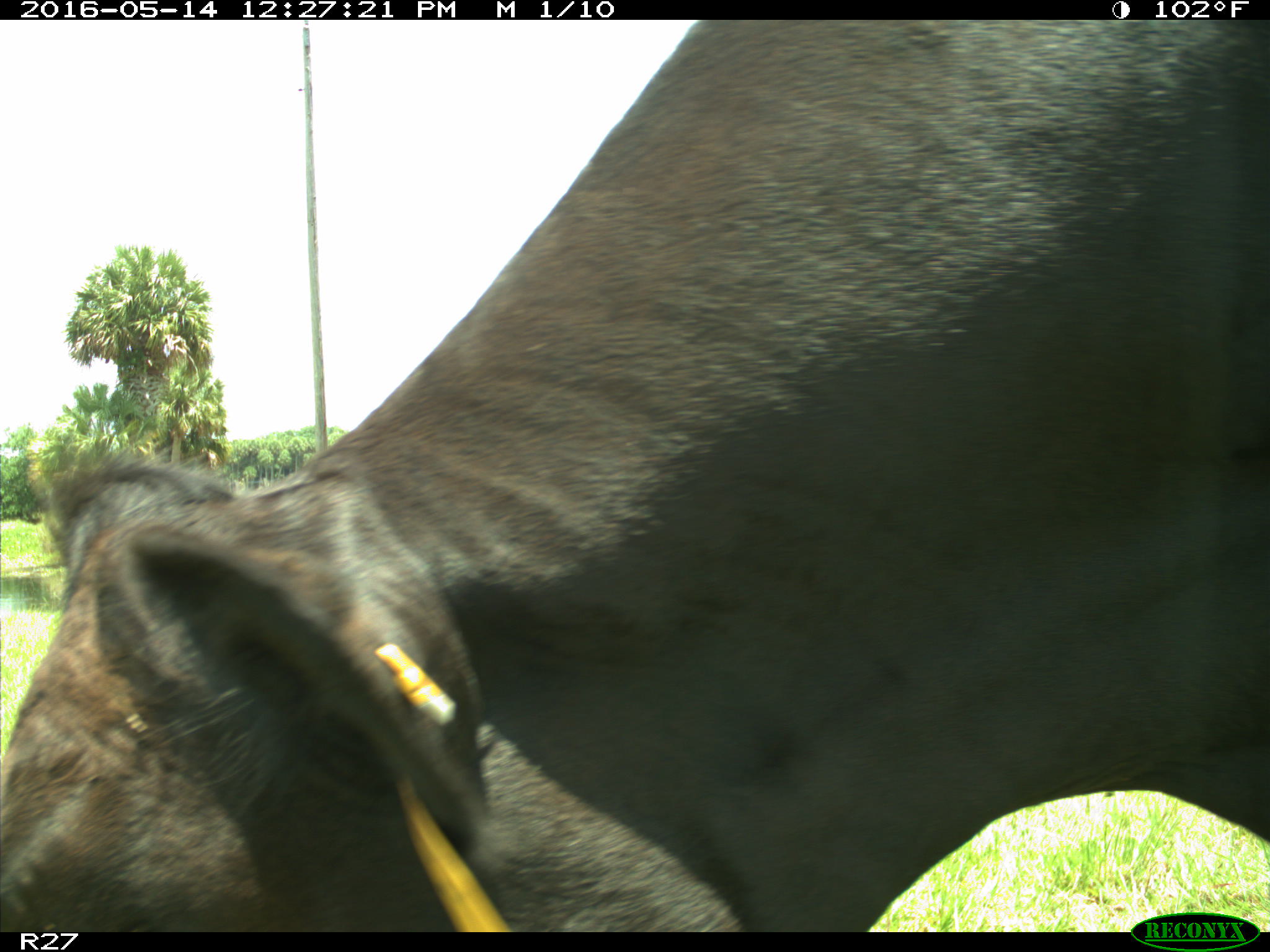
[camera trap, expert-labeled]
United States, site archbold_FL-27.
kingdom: Animalia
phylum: Chordata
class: Mammalia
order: Artiodactyla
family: Bovidae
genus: Bos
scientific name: Bos taurus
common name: domestic cow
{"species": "Bos taurus (domestic cow)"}